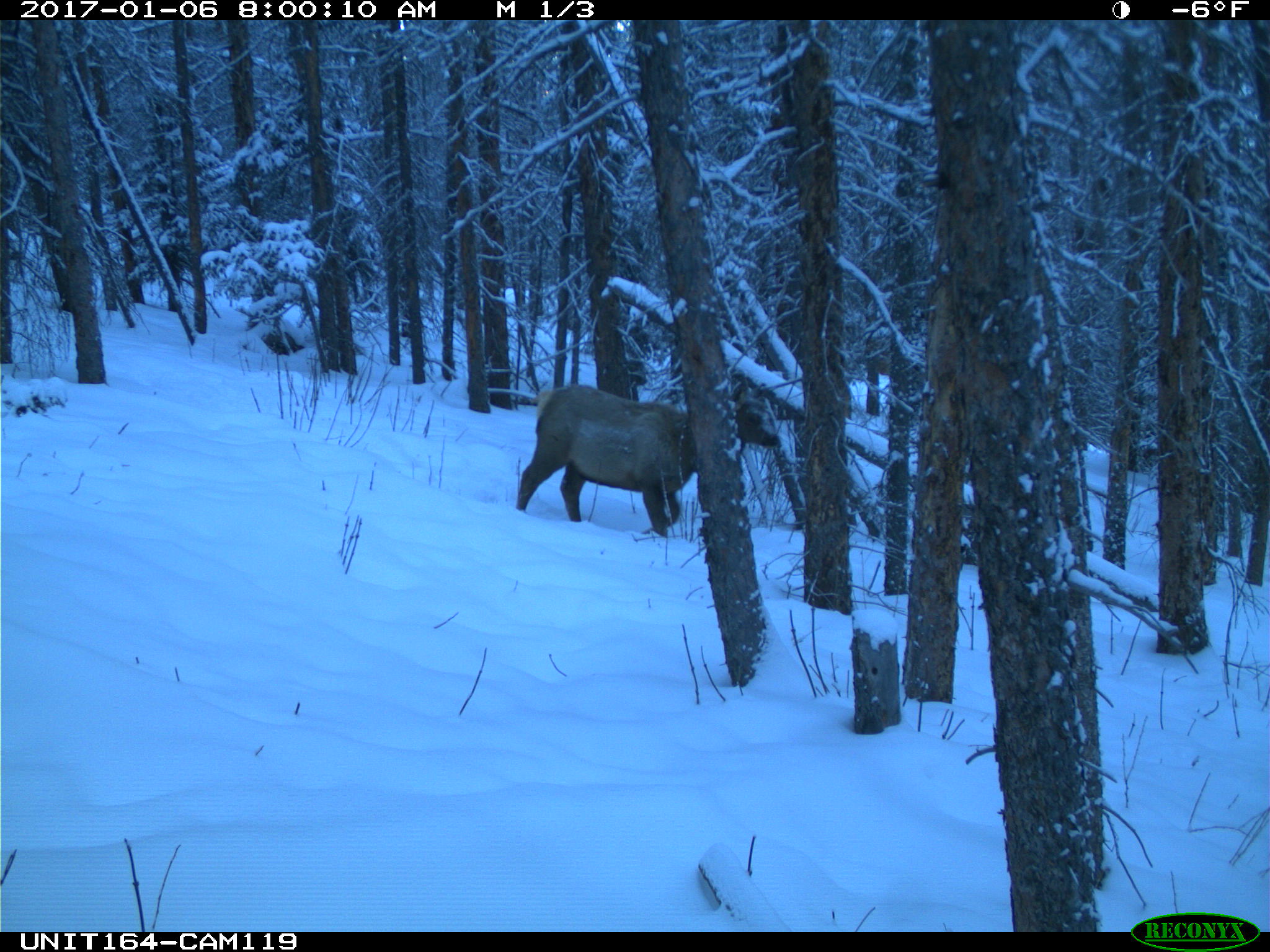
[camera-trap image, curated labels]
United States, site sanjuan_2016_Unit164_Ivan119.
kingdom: Animalia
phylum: Chordata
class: Mammalia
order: Artiodactyla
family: Cervidae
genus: Cervus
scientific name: Cervus elaphus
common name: red deer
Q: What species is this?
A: Cervus elaphus (red deer).